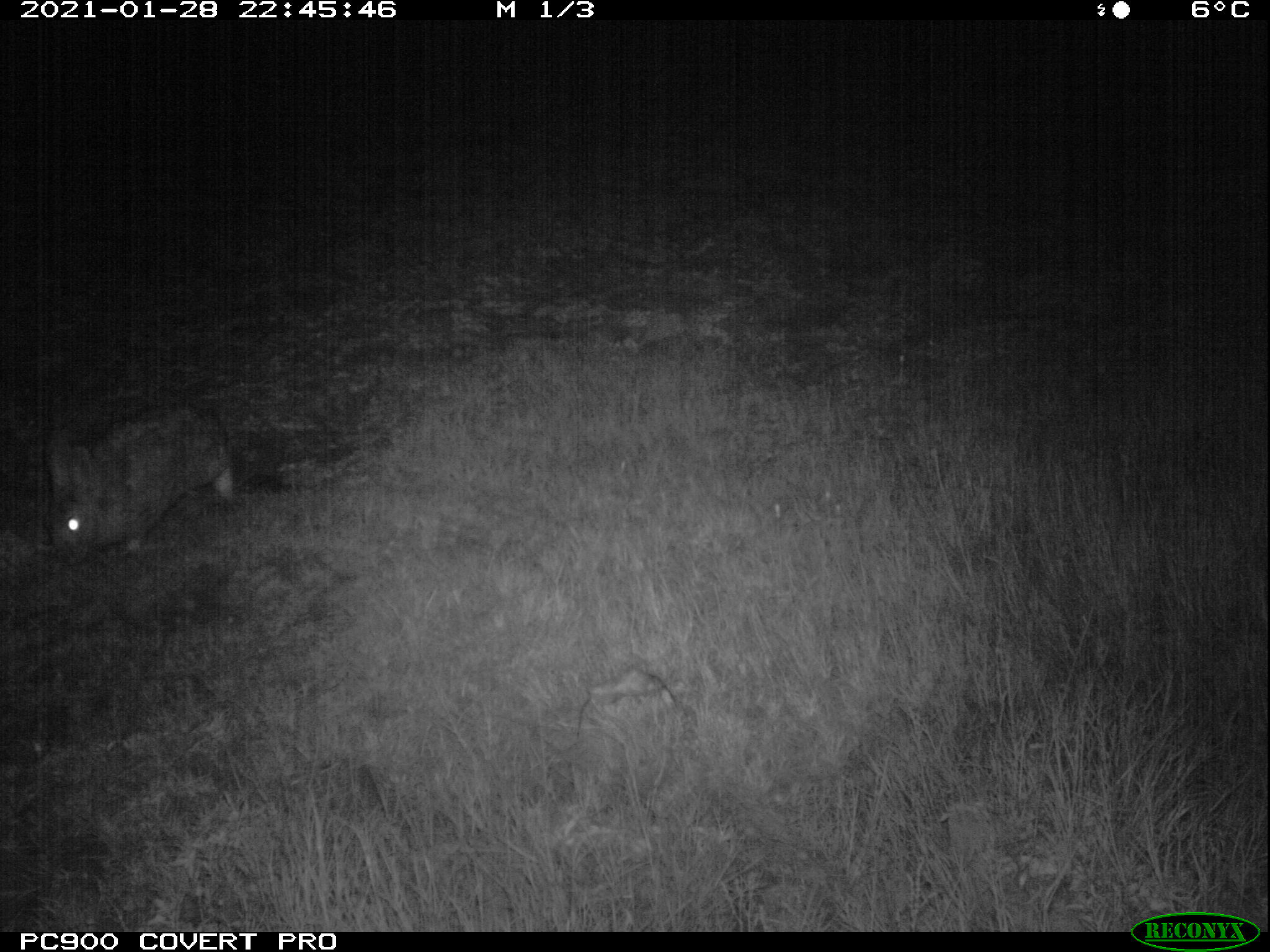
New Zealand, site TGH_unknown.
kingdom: Animalia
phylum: Chordata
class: Mammalia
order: Lagomorpha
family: Leporidae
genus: Oryctolagus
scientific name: Oryctolagus cuniculus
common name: european rabbit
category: rabbit